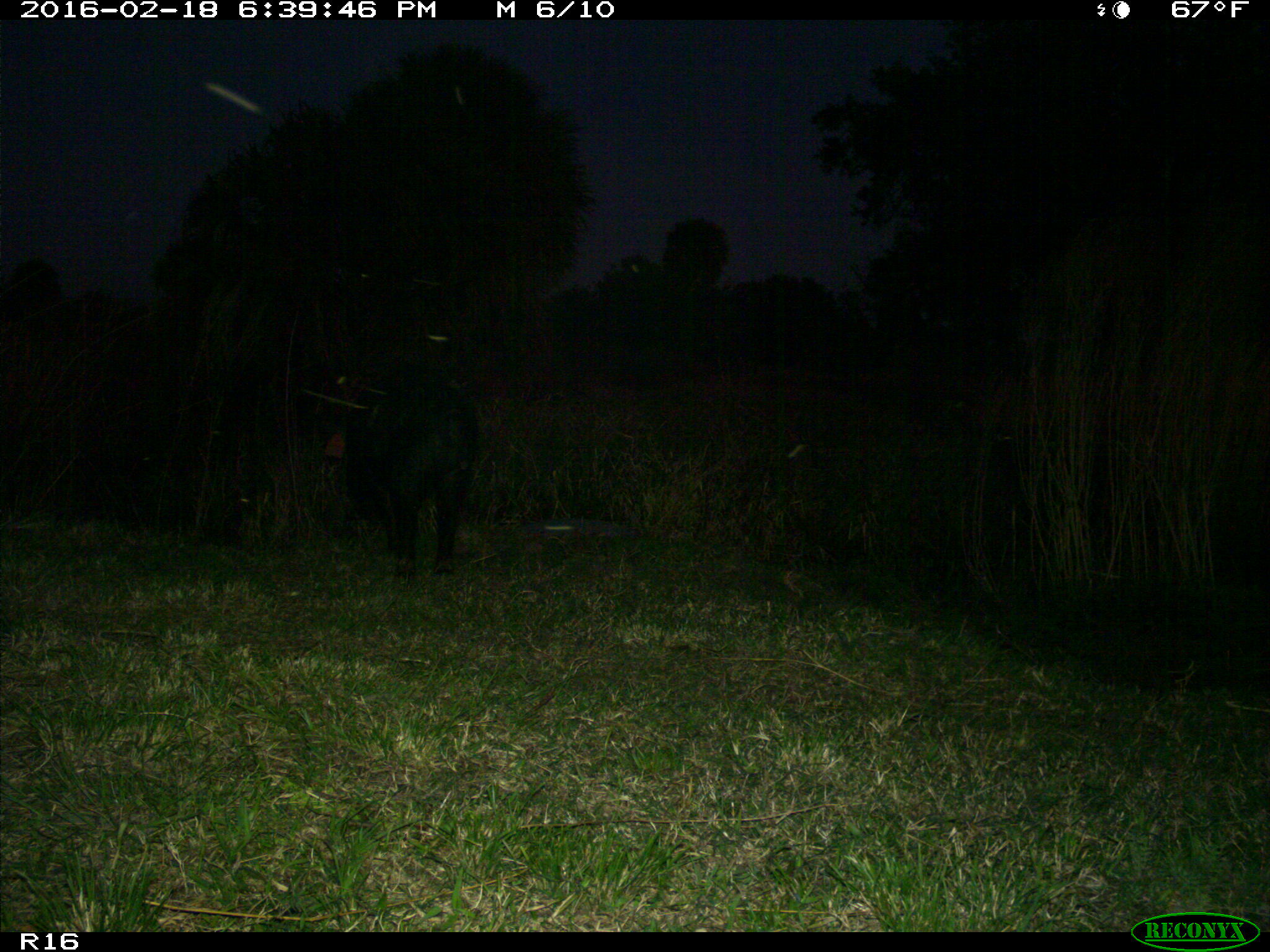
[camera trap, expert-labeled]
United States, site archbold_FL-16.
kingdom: Animalia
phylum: Chordata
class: Mammalia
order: Artiodactyla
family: Suidae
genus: Sus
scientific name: Sus scrofa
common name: wild boar